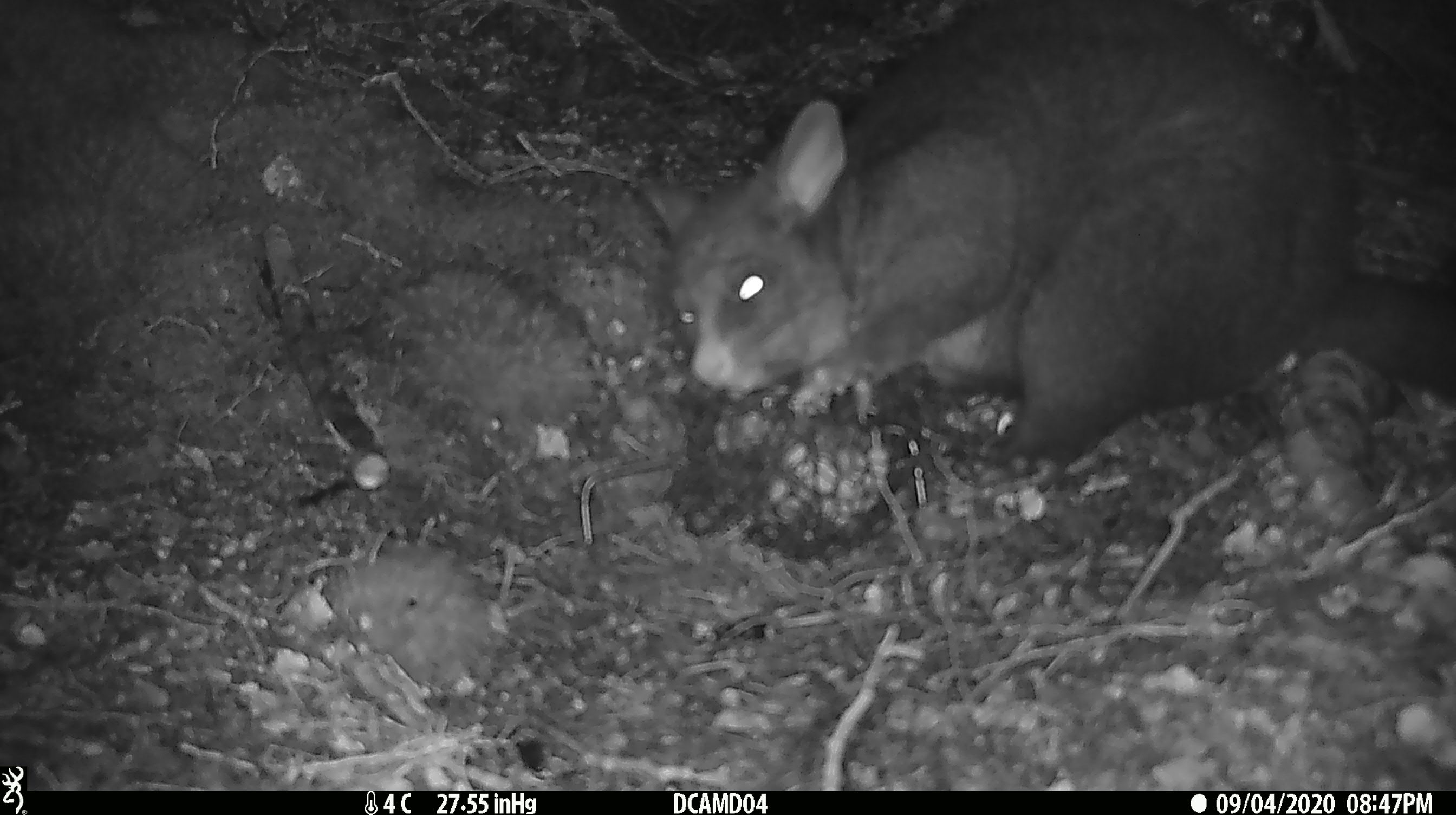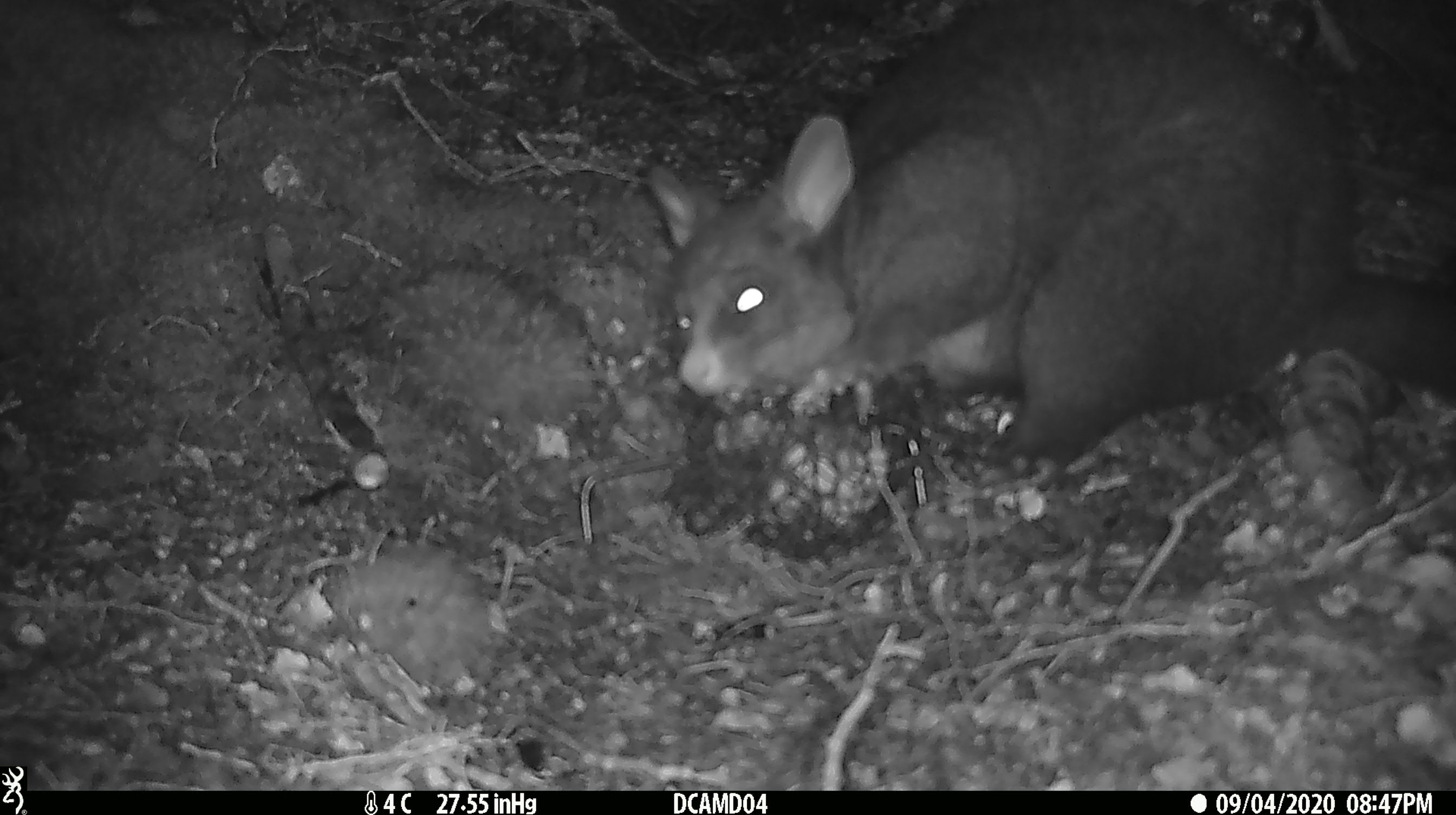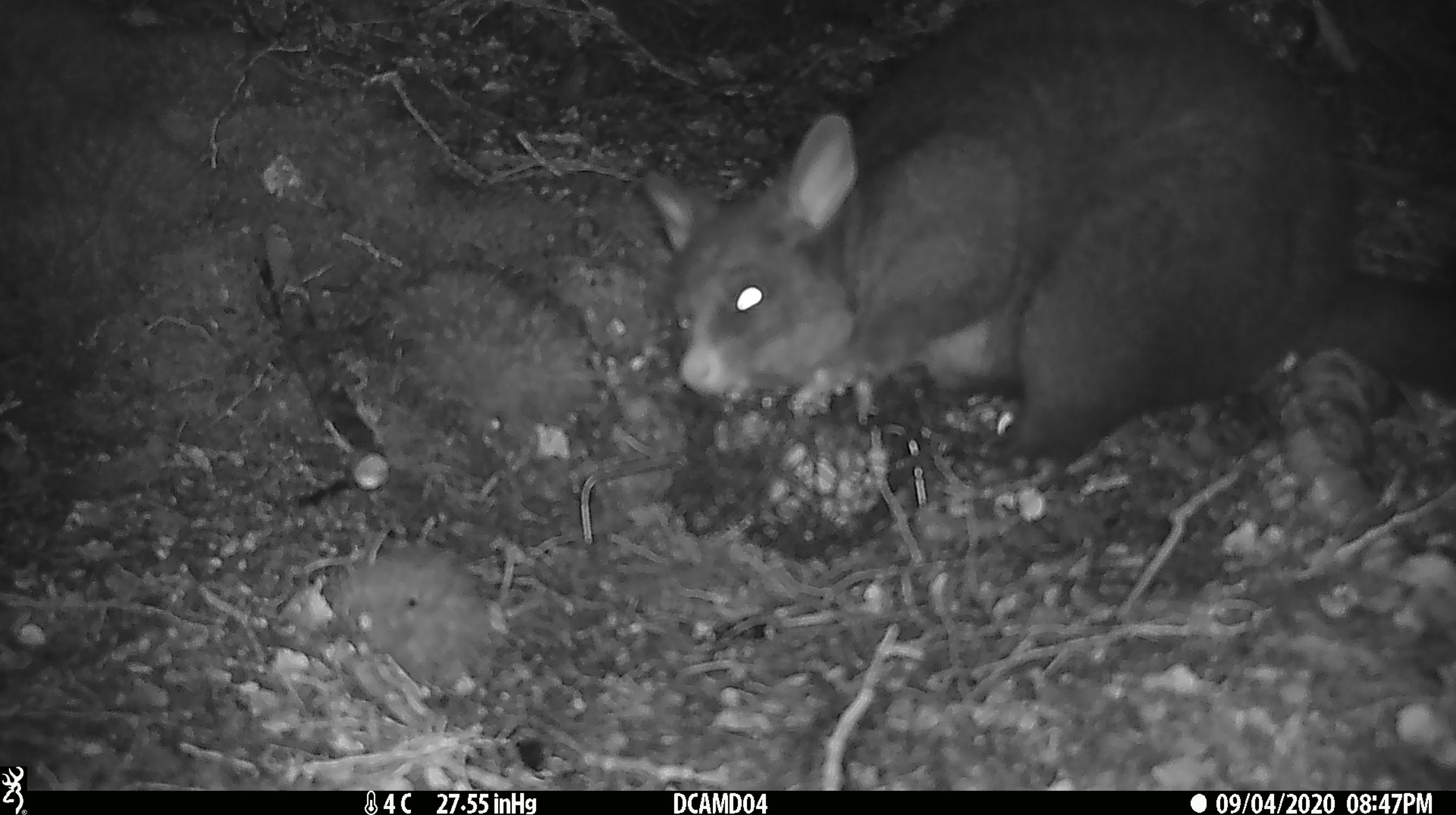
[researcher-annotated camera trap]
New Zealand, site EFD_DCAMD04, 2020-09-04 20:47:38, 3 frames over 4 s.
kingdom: Animalia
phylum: Chordata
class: Mammalia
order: Diprotodontia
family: Phalangeridae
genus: Trichosurus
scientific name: Trichosurus vulpecula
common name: common brushtail possum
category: possum